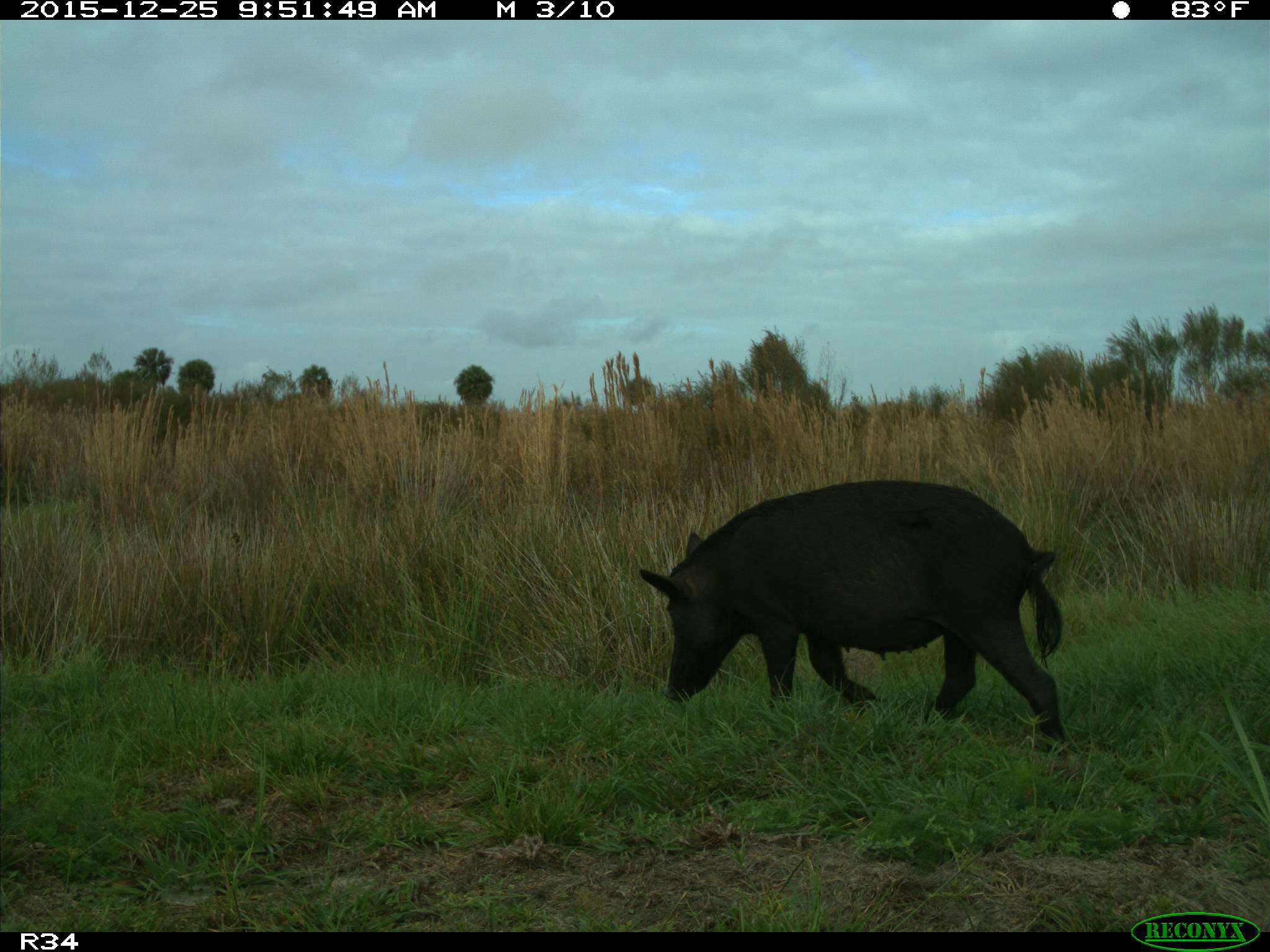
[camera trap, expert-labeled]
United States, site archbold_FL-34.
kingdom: Animalia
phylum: Chordata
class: Mammalia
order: Artiodactyla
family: Suidae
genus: Sus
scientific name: Sus scrofa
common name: wild boar